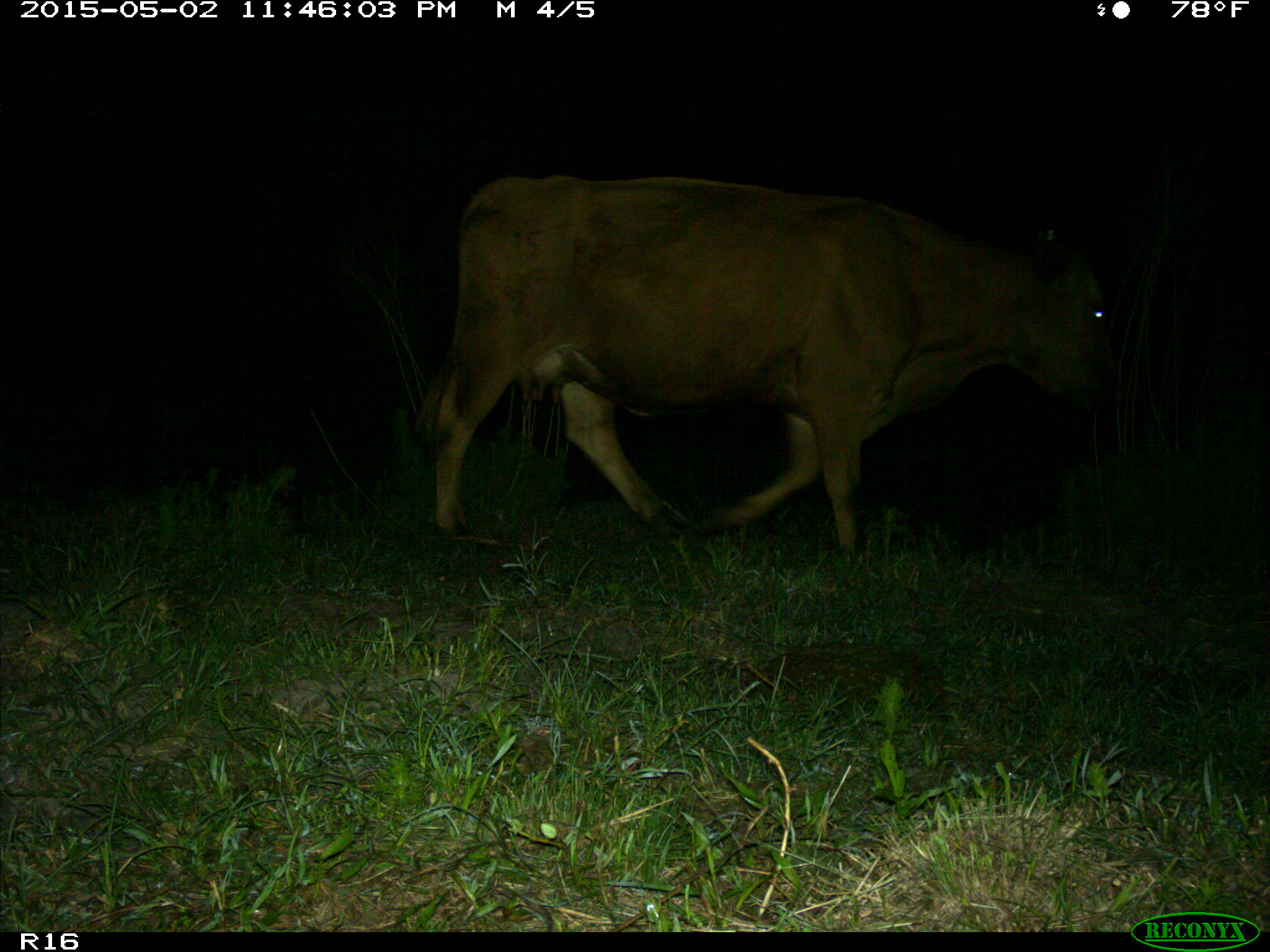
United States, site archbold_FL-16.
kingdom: Animalia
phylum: Chordata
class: Mammalia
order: Artiodactyla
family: Bovidae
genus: Bos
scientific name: Bos taurus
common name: domestic cow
Bos taurus (domestic cow).